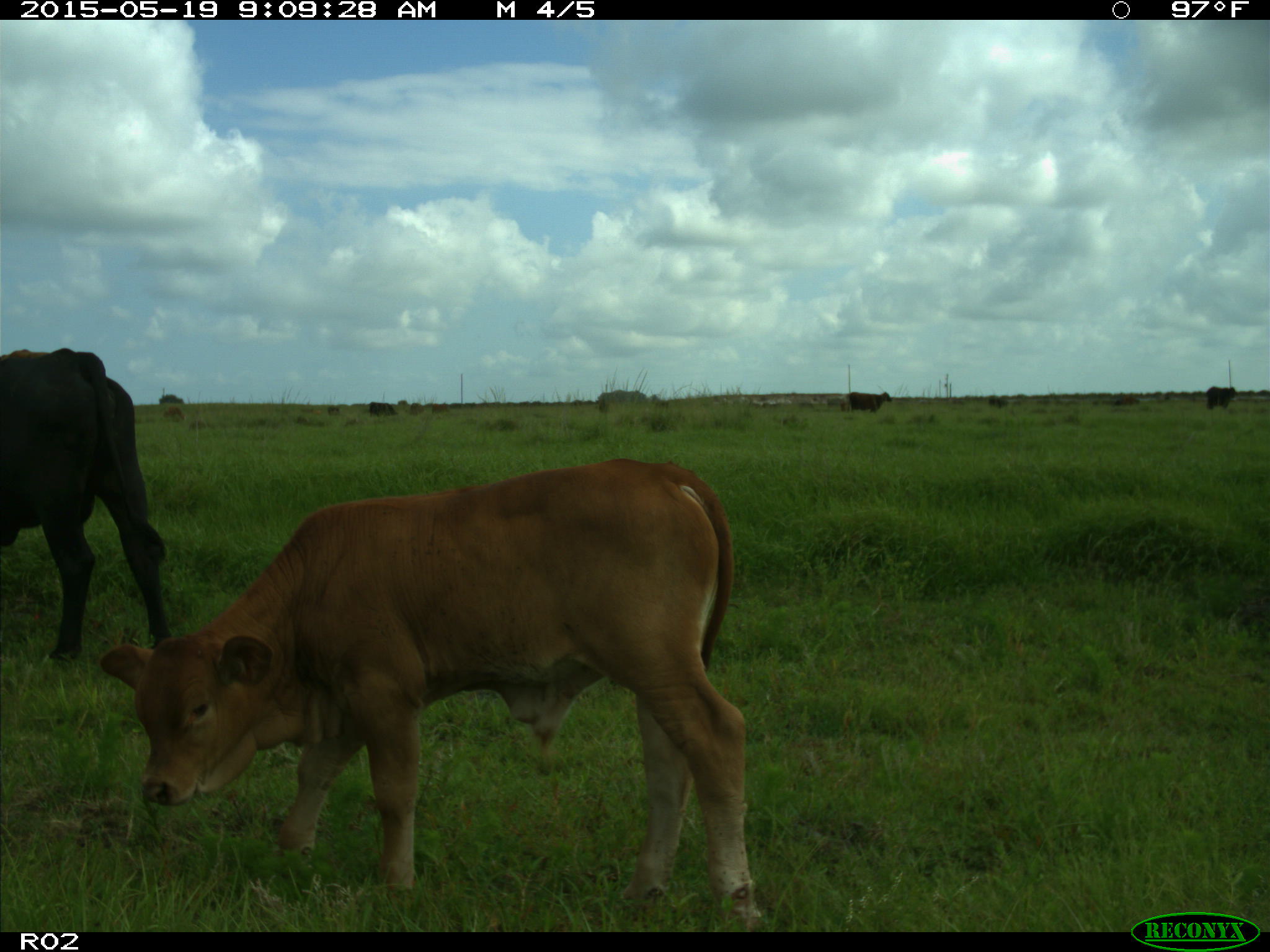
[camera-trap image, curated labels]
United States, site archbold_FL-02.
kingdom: Animalia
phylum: Chordata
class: Mammalia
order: Artiodactyla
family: Bovidae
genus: Bos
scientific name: Bos taurus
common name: domestic cow